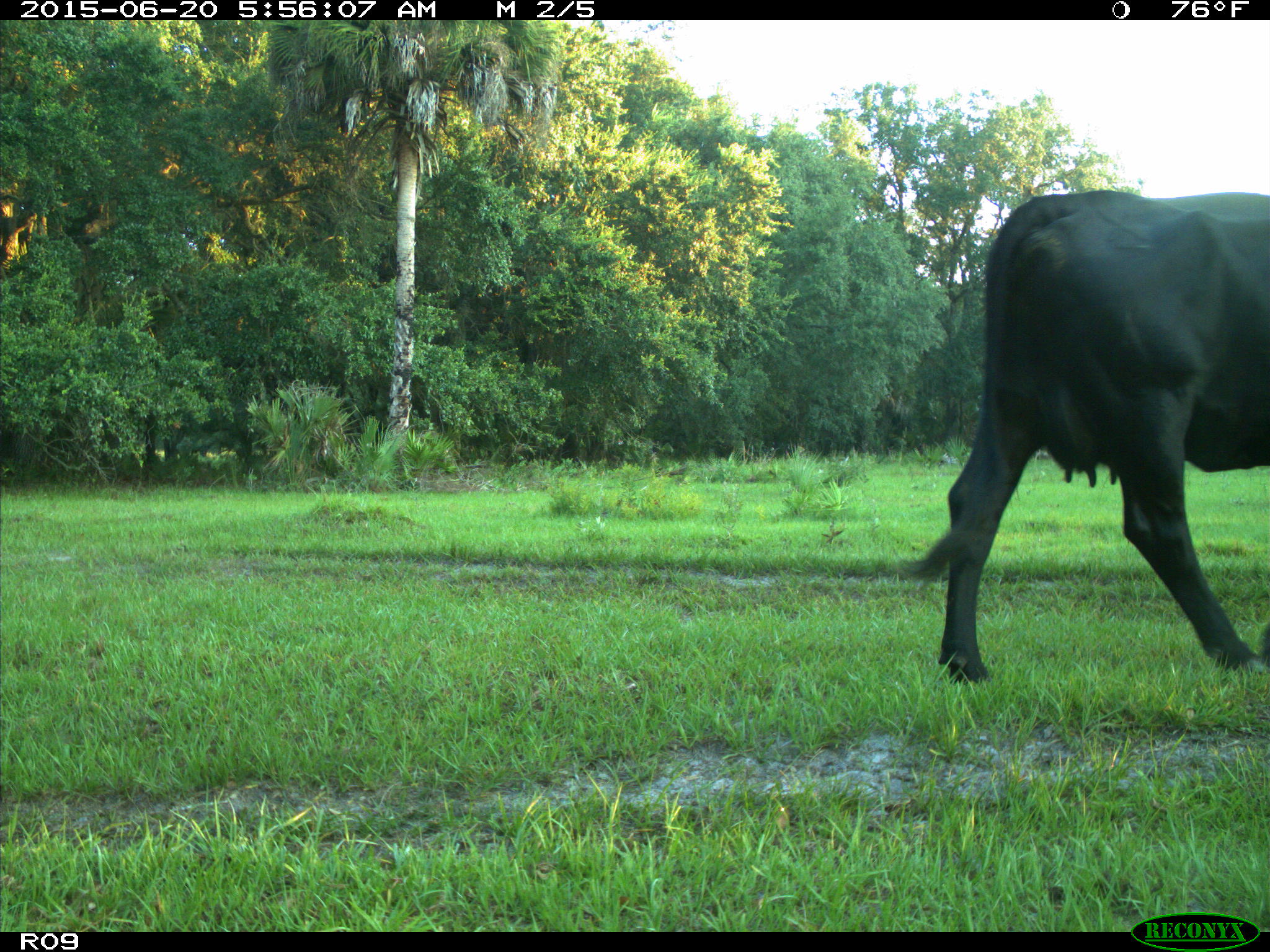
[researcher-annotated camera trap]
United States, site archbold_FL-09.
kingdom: Animalia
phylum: Chordata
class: Mammalia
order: Artiodactyla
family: Bovidae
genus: Bos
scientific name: Bos taurus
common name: domestic cow